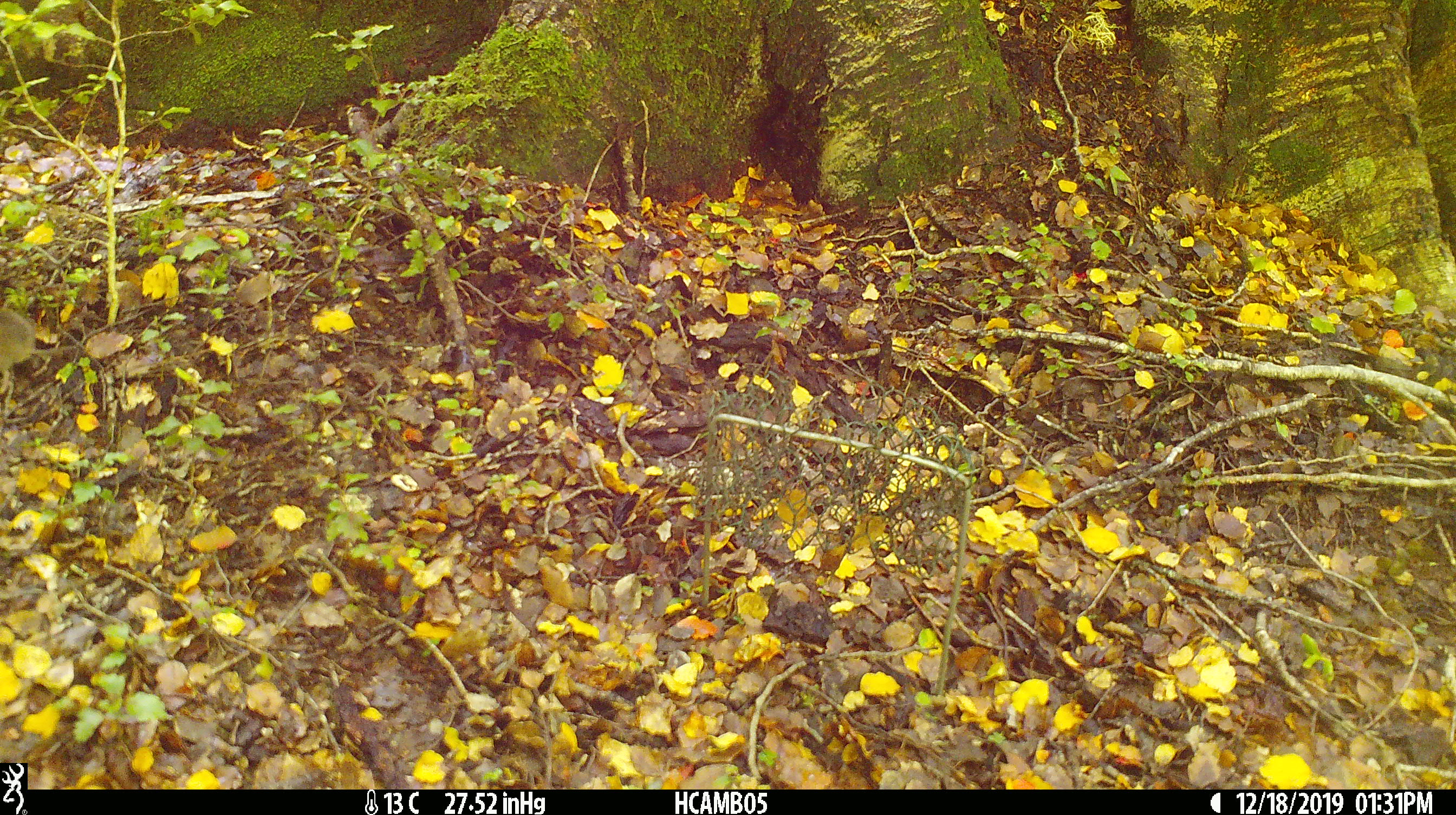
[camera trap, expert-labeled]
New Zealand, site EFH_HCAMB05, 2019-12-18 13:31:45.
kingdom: Animalia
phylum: Chordata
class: Mammalia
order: Rodentia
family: Muridae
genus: Mus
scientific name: Mus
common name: mouse